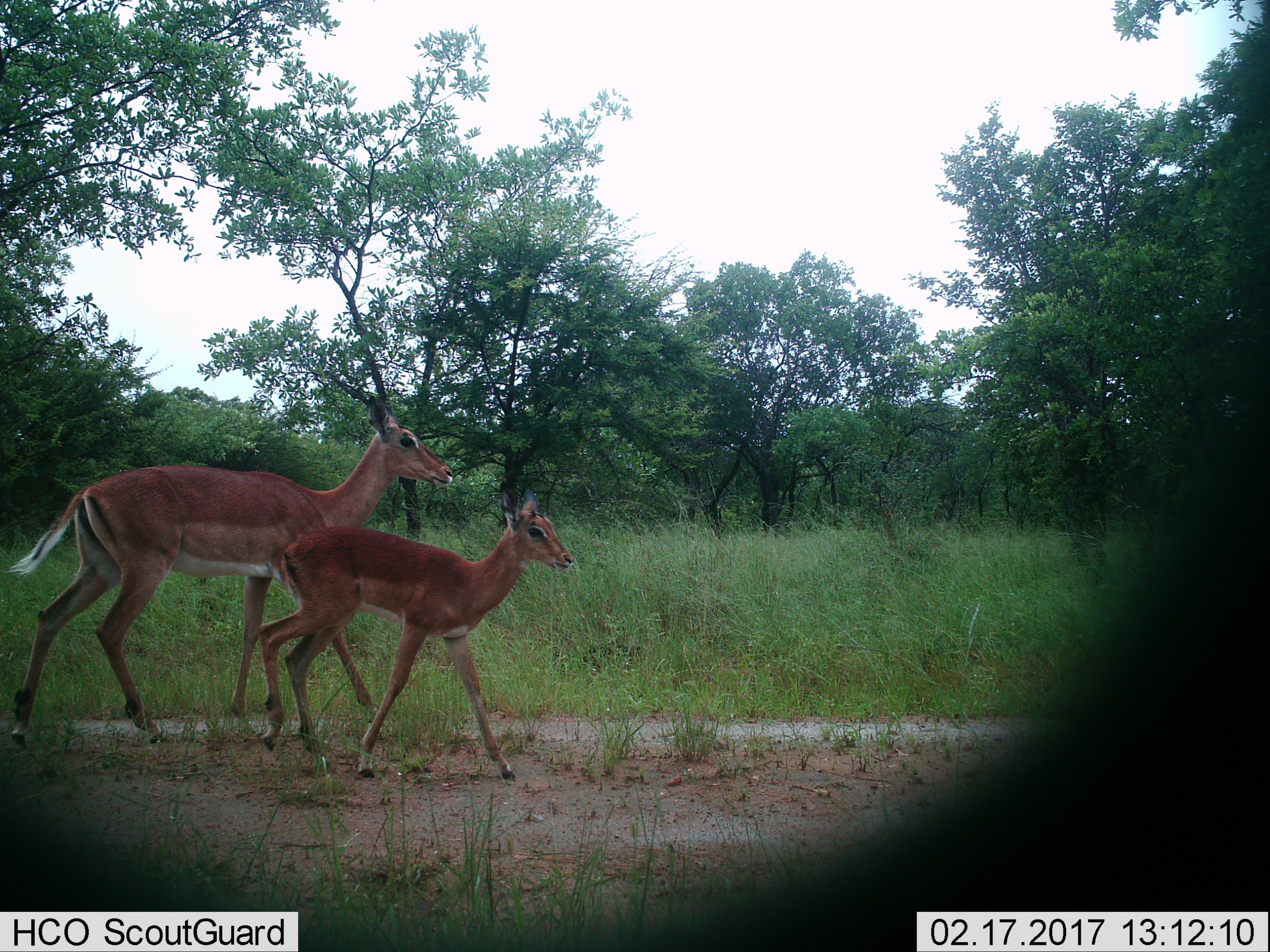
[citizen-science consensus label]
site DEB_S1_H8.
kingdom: Animalia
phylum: Chordata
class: Mammalia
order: Artiodactyla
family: Bovidae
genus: Aepyceros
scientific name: Aepyceros melampus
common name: impala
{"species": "impala (Aepyceros melampus)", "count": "2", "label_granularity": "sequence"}